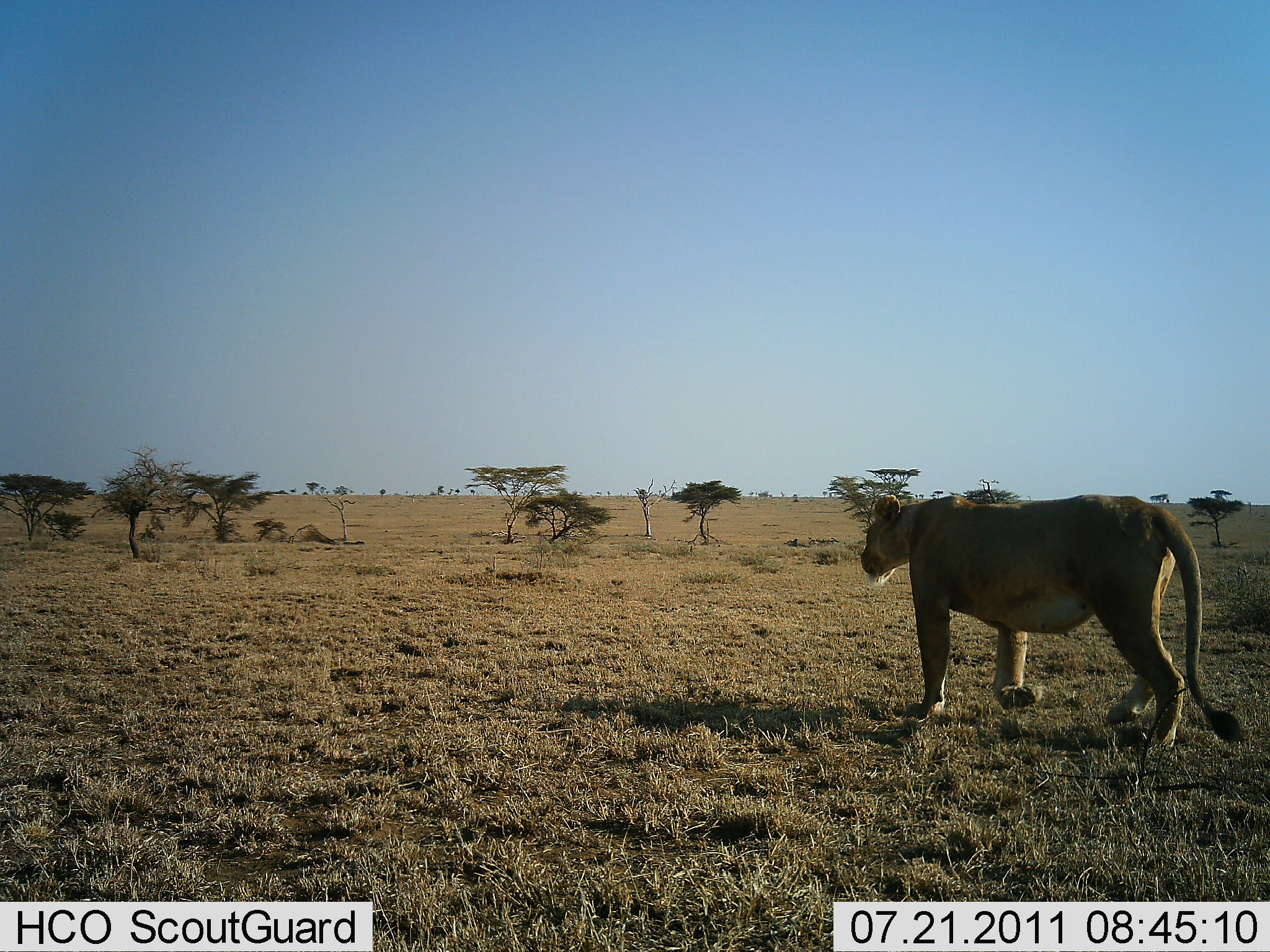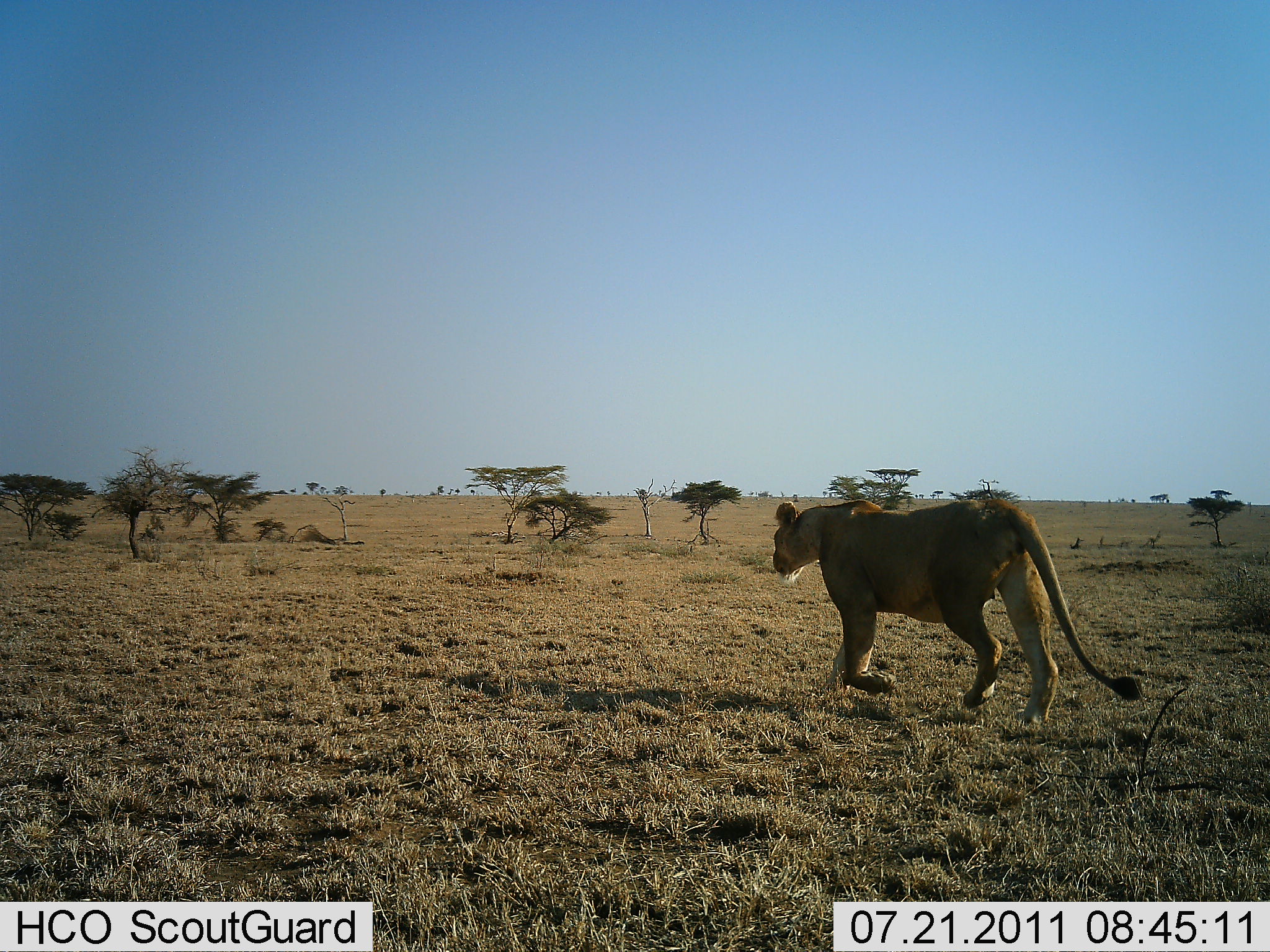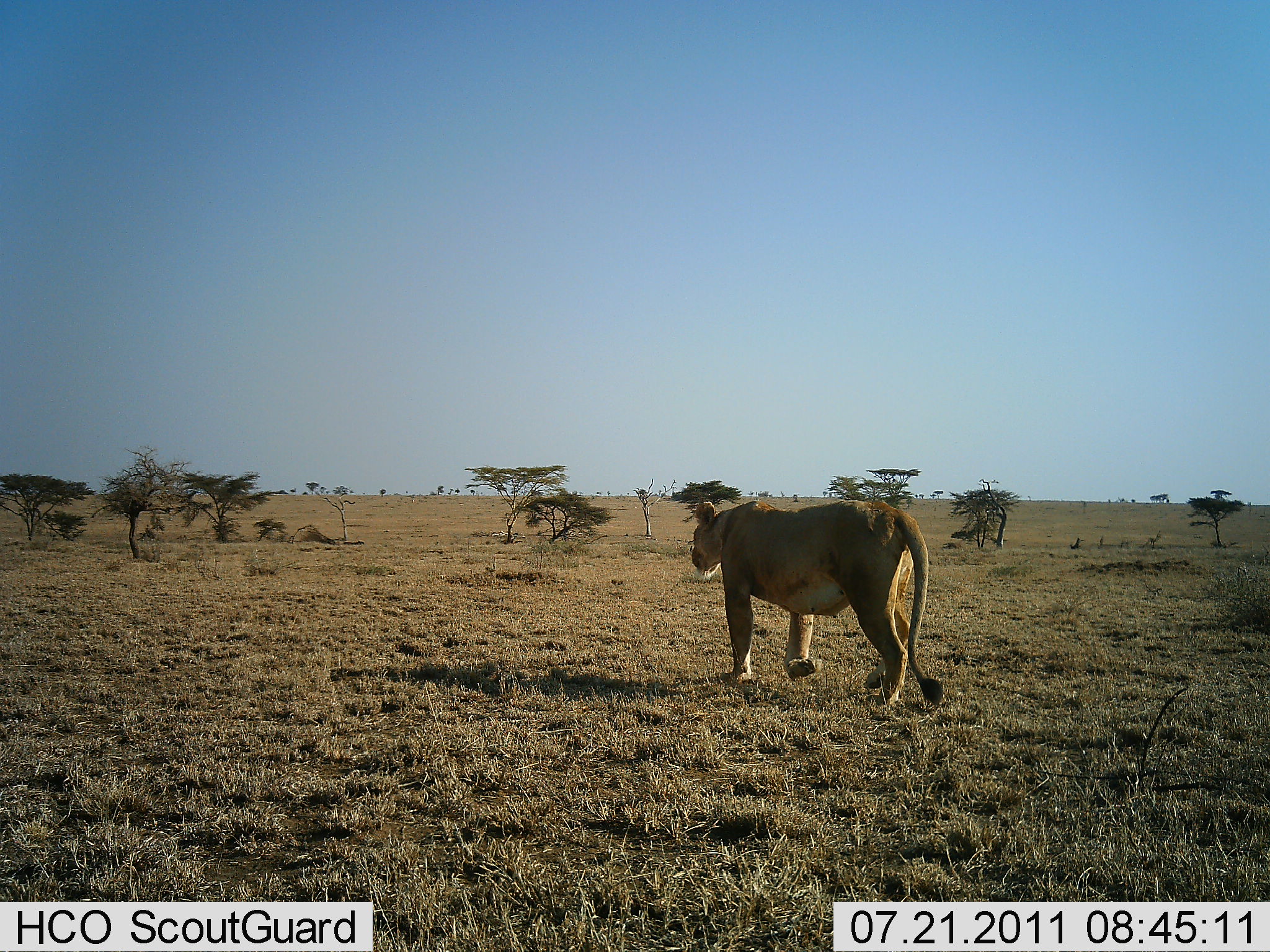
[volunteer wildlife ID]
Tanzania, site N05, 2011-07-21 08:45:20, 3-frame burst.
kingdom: Animalia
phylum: Chordata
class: Mammalia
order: Carnivora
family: Felidae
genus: Panthera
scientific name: Panthera leo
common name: lion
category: lionfemale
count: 1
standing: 8%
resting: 0%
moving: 100%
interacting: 0%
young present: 0%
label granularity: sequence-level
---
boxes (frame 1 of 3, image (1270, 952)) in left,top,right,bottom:
animal: 859,494,1249,753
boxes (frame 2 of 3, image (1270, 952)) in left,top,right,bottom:
animal: 772,500,1142,728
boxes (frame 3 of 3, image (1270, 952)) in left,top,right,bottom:
animal: 689,503,943,715